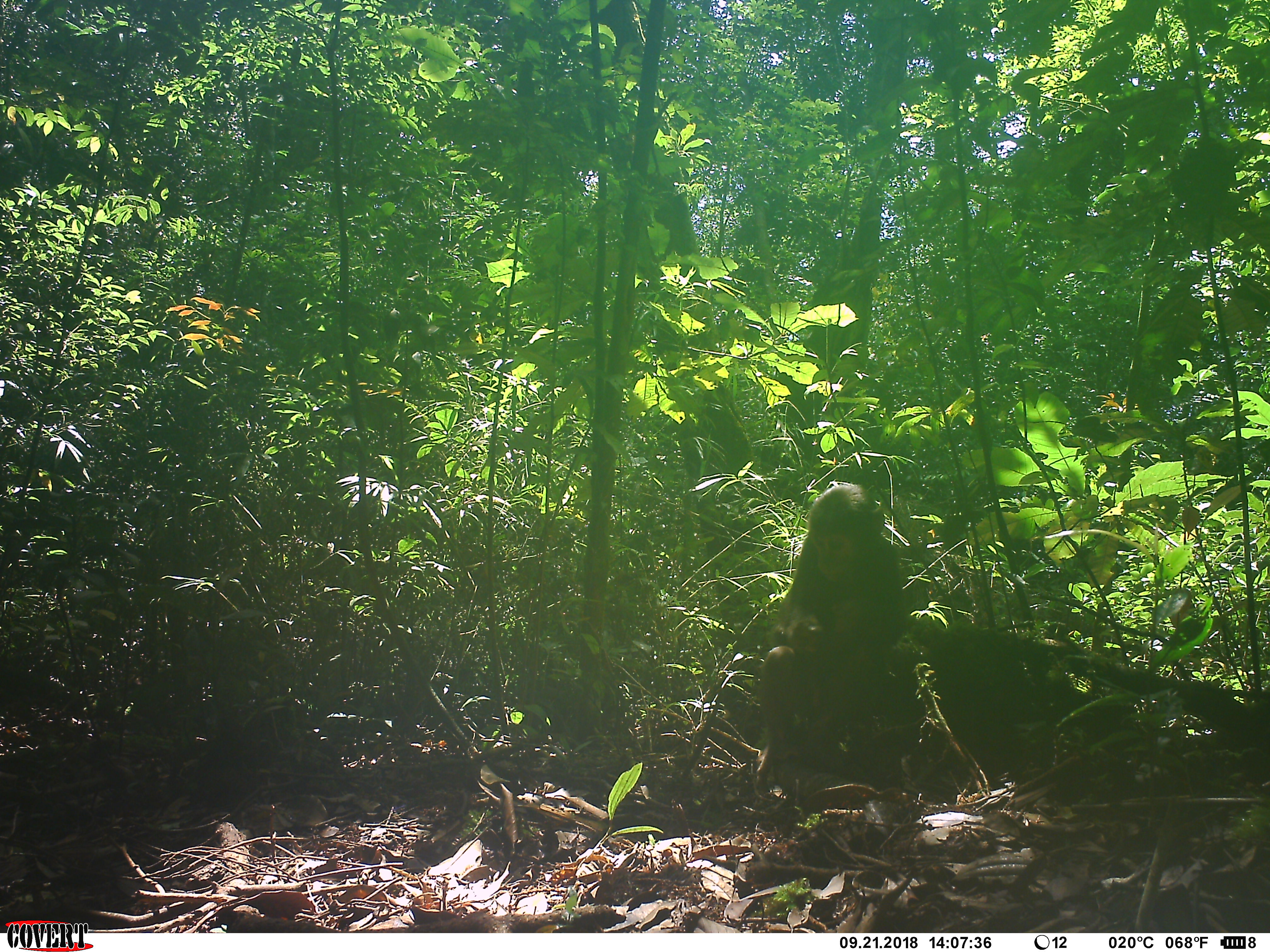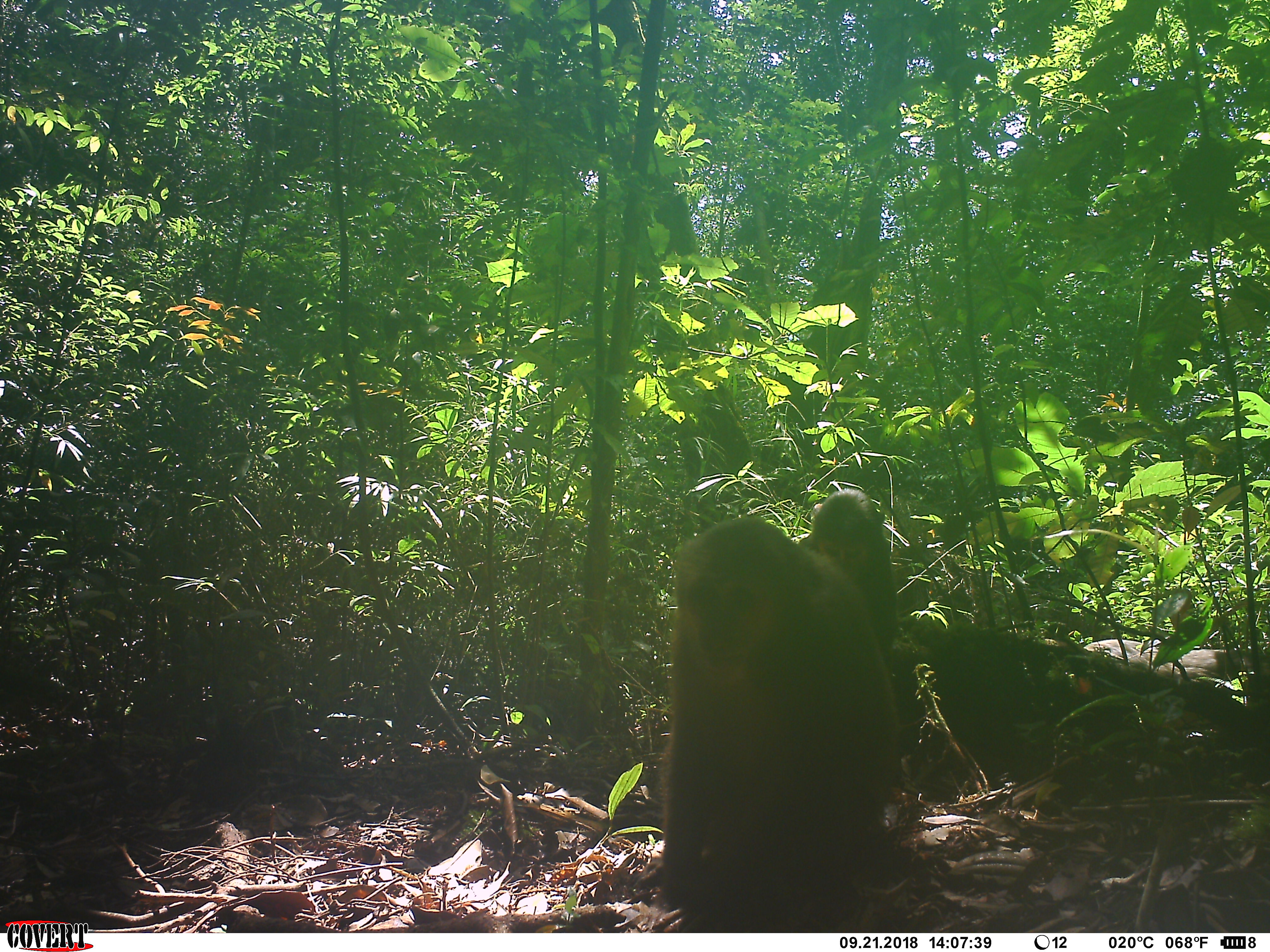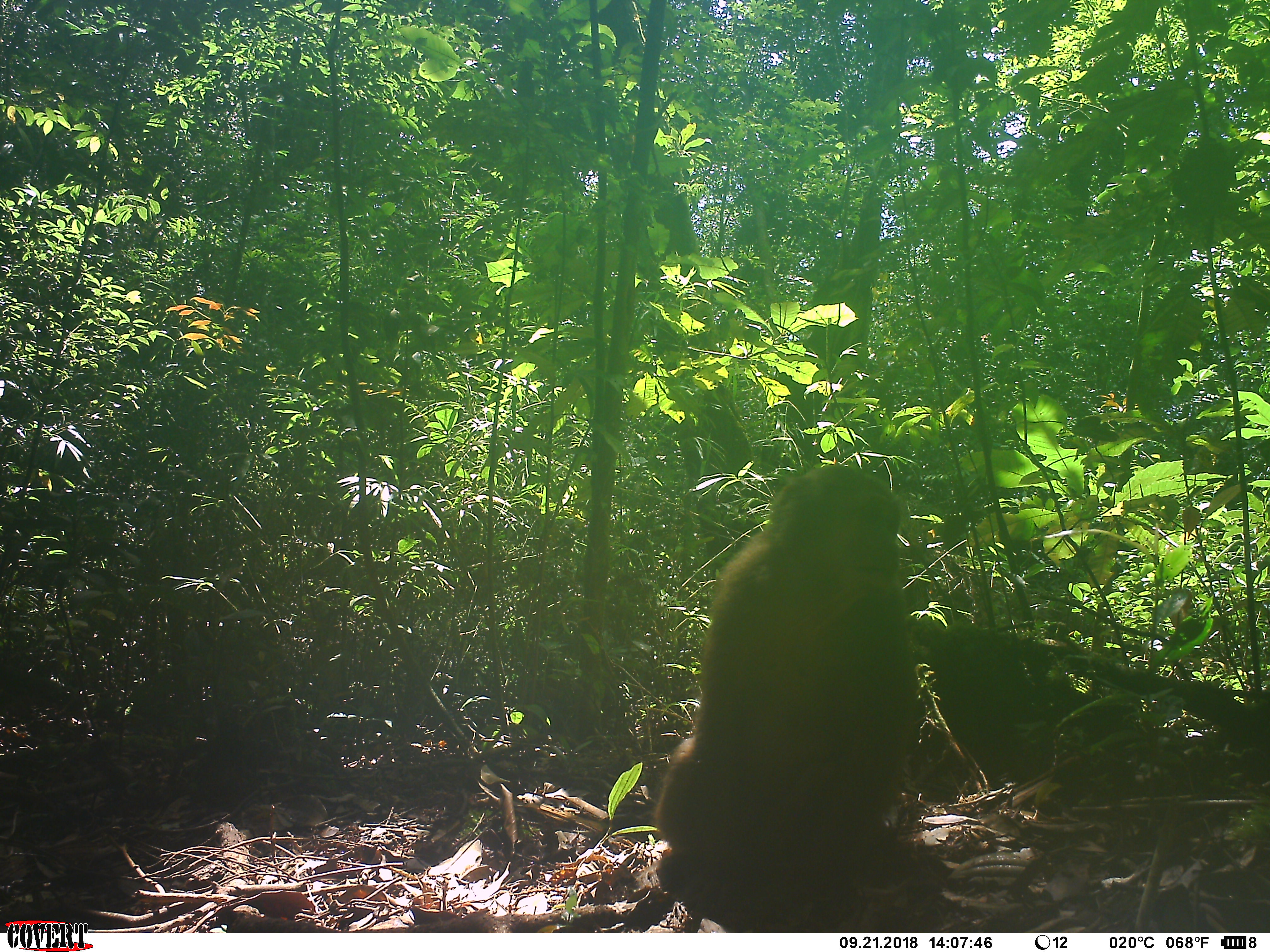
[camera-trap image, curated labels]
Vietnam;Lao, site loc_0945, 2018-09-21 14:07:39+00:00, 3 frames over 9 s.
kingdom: Animalia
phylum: Chordata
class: Mammalia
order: Primates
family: Cercopithecidae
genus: Macaca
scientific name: Macaca arctoides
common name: stump-tailed macaque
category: stump tailed macaque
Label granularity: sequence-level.